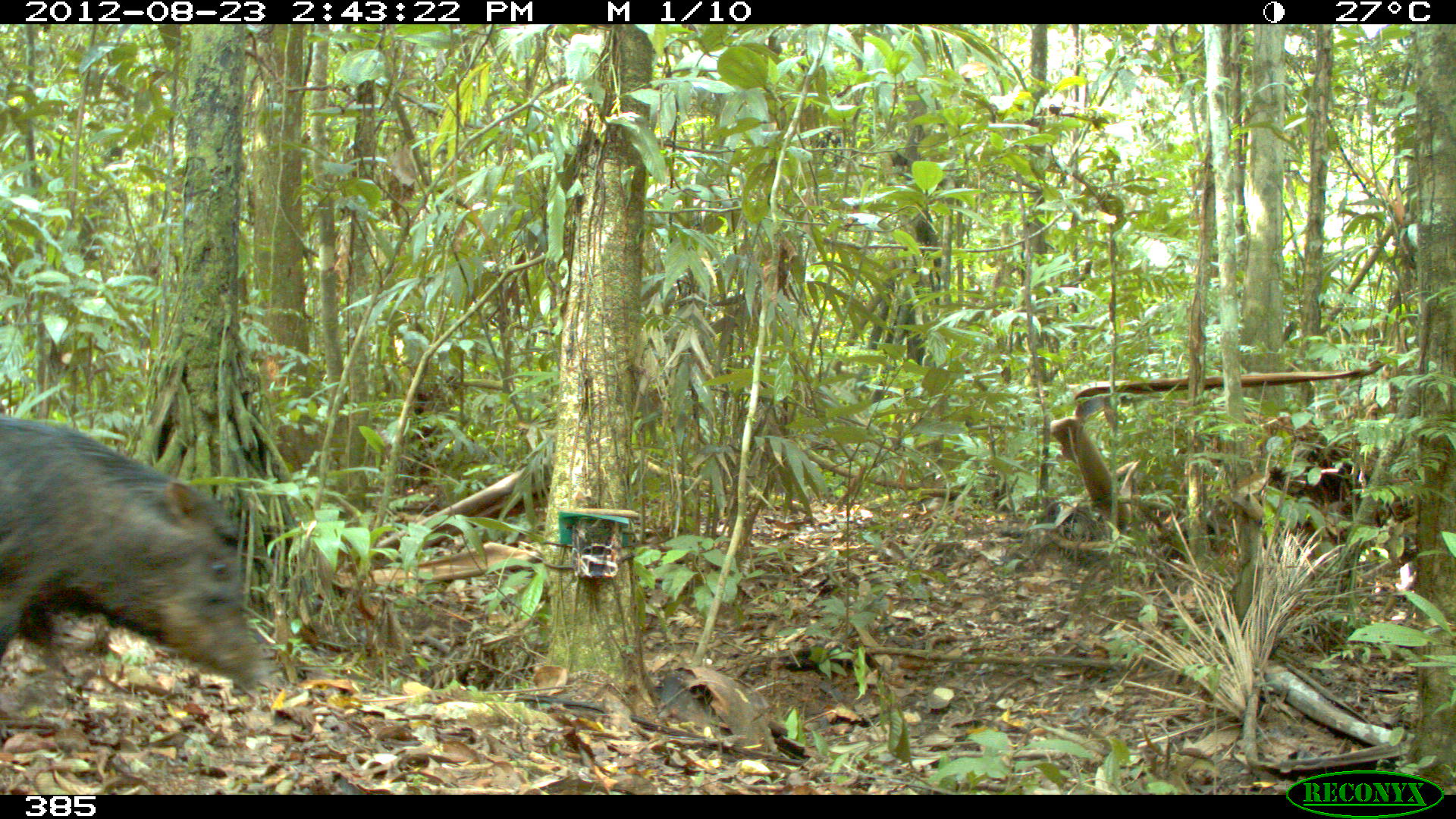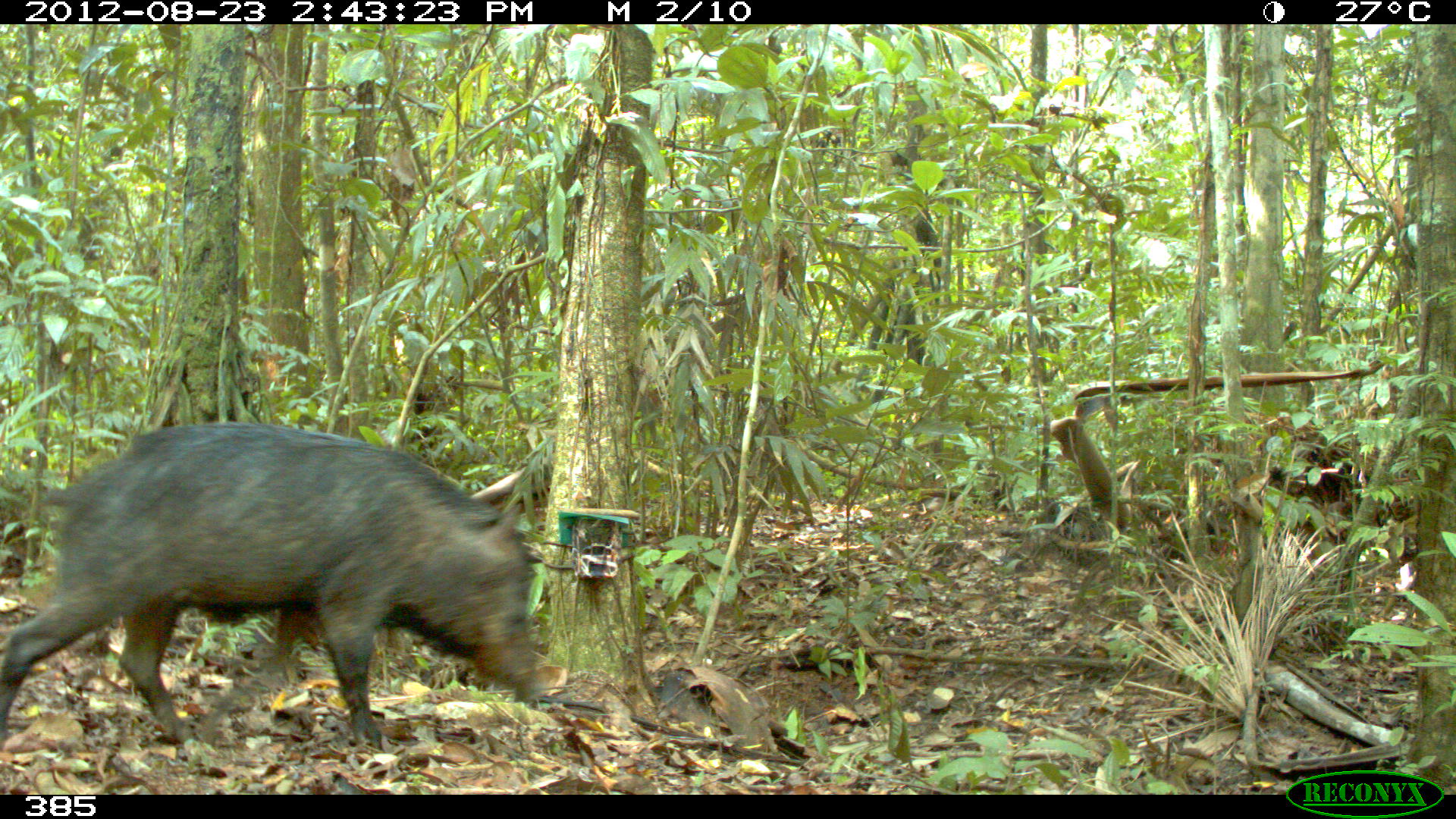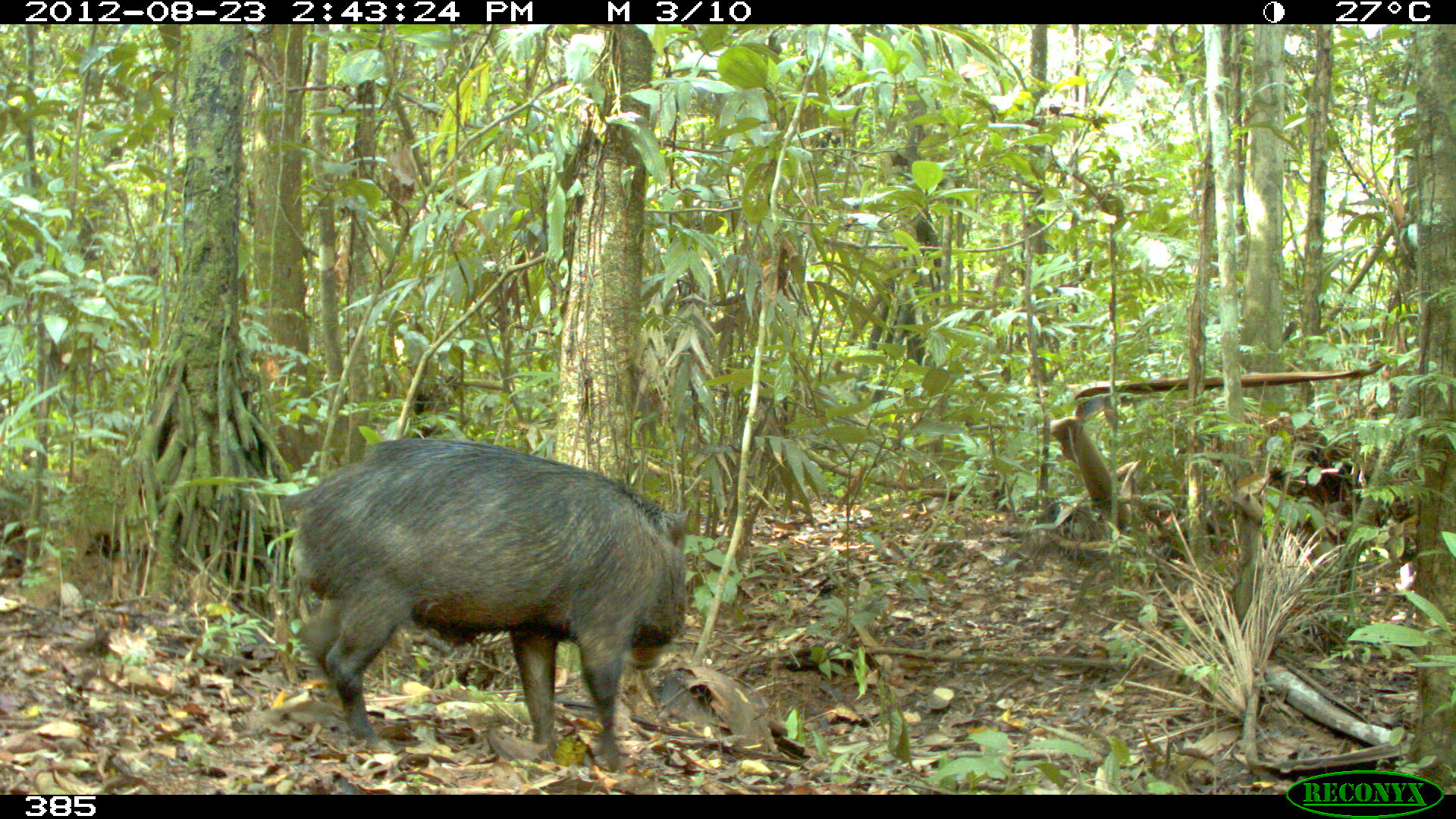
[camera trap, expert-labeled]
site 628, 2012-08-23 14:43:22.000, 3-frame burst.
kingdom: Animalia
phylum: Chordata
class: Mammalia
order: Artiodactyla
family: Tayassuidae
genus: Tayassu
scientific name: Tayassu pecari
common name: white-lipped peccary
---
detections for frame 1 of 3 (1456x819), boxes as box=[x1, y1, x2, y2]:
tayassu pecari: box=[1, 410, 270, 693]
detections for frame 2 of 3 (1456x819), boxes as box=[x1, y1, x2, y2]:
tayassu pecari: box=[0, 418, 546, 748]